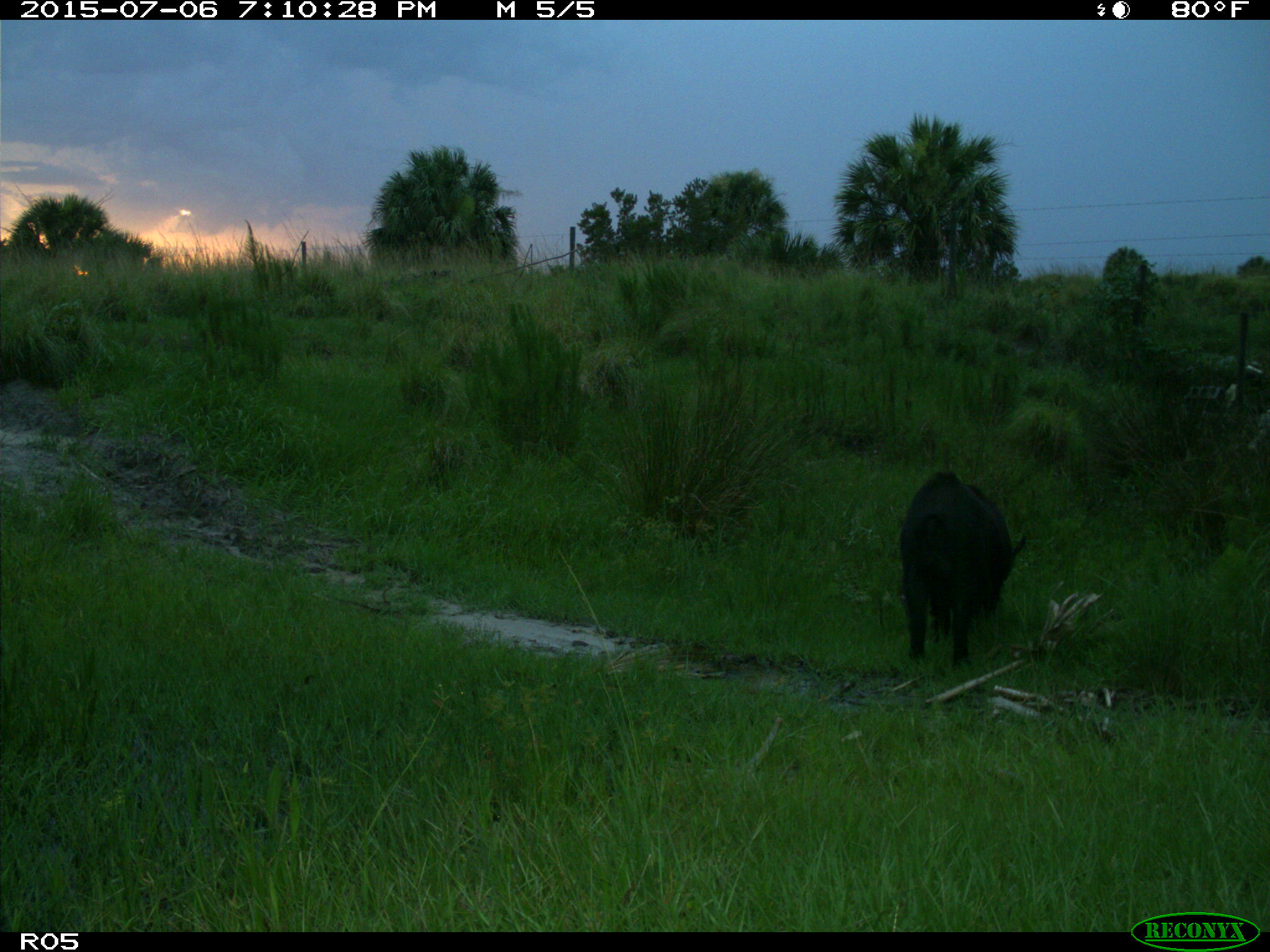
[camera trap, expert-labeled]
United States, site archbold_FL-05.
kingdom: Animalia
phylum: Chordata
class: Mammalia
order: Artiodactyla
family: Suidae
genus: Sus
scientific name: Sus scrofa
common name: wild boar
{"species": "Sus scrofa (wild boar)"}